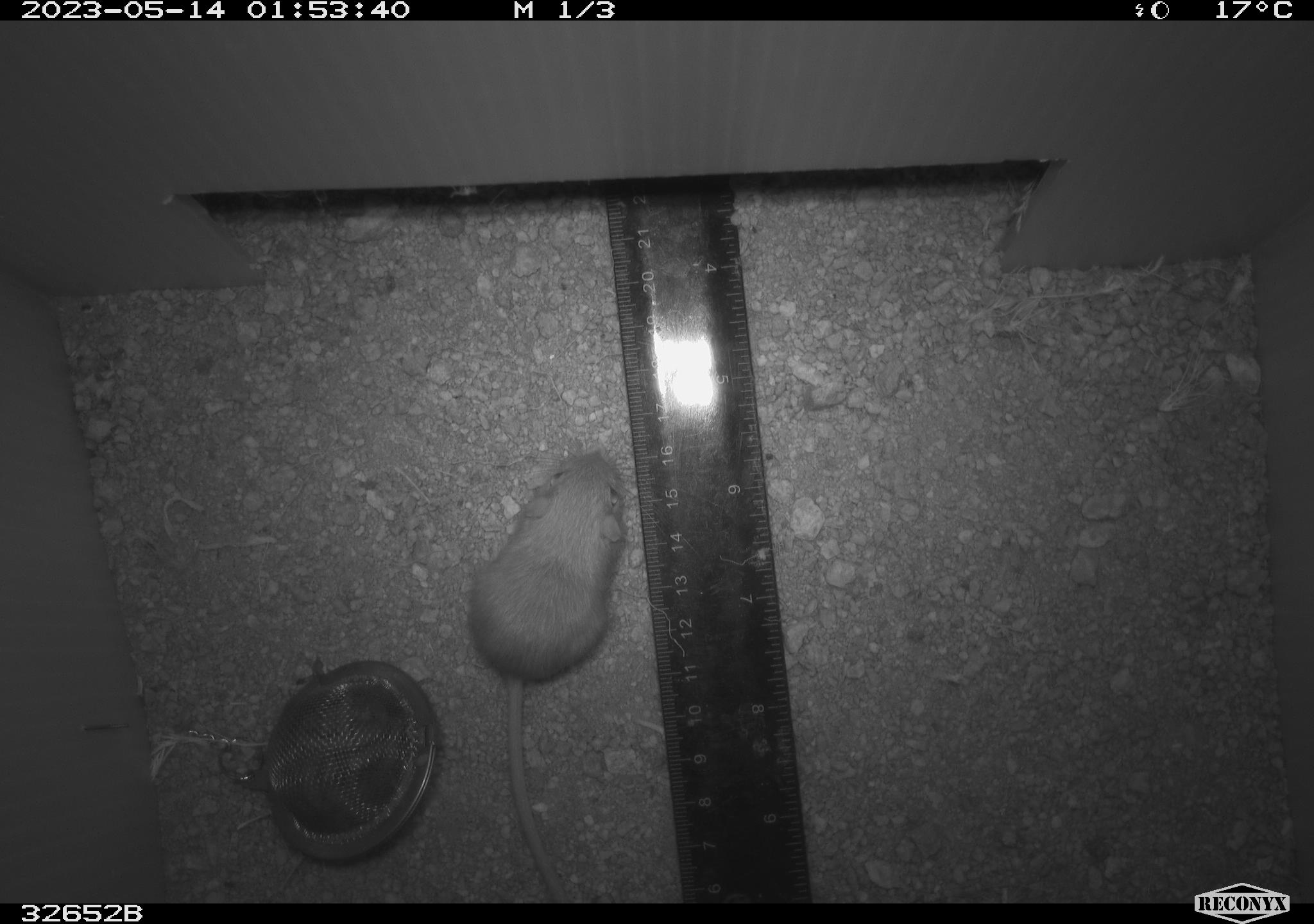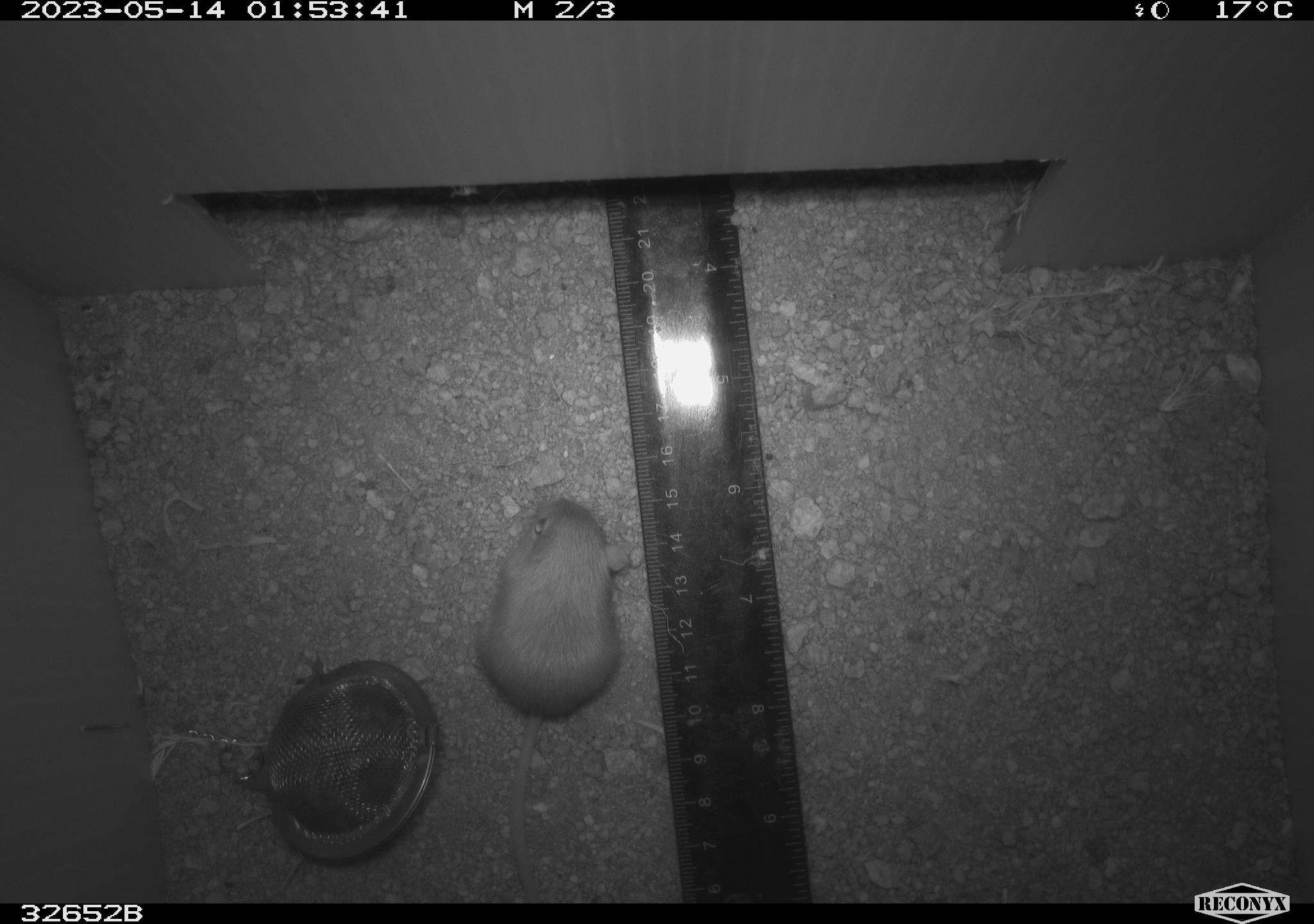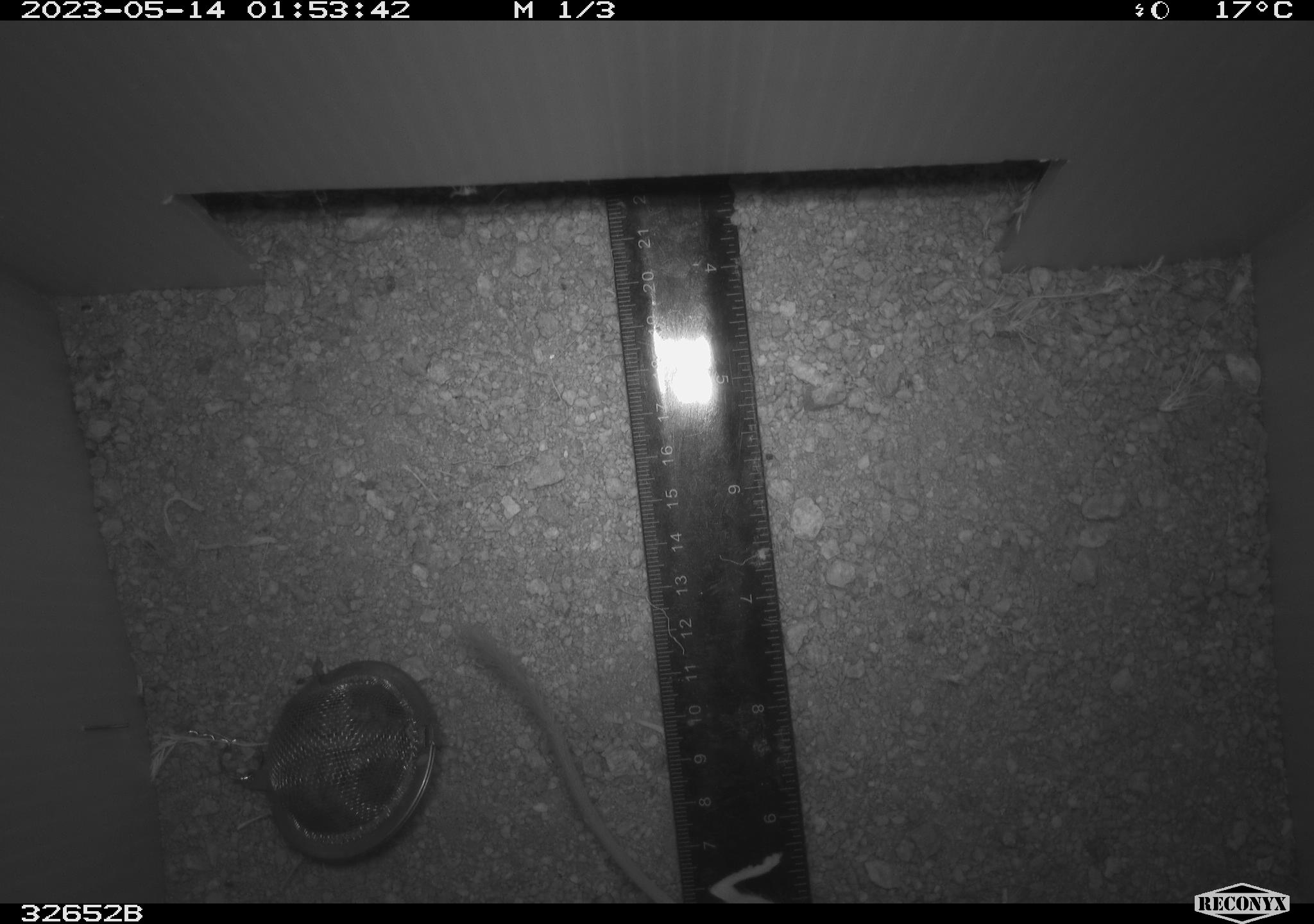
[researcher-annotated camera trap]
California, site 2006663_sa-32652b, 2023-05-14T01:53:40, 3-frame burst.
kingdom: Animalia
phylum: Chordata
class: Mammalia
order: Rodentia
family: Heteromyidae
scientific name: Heteromyidae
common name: kangaroo rats and pocket mice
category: heteromyidae family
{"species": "heteromyidae family (kangaroo rats and pocket mice) (Heteromyidae)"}